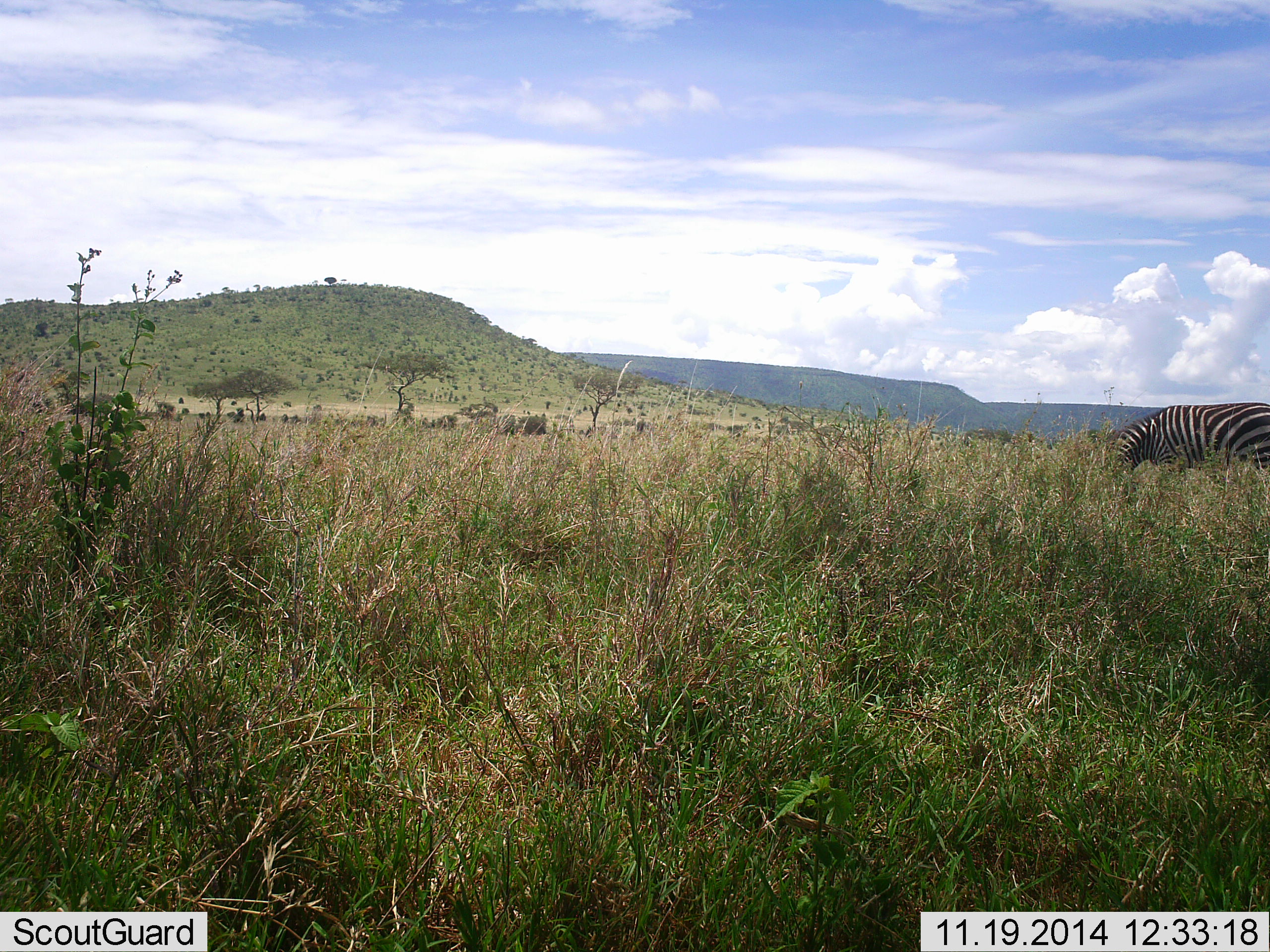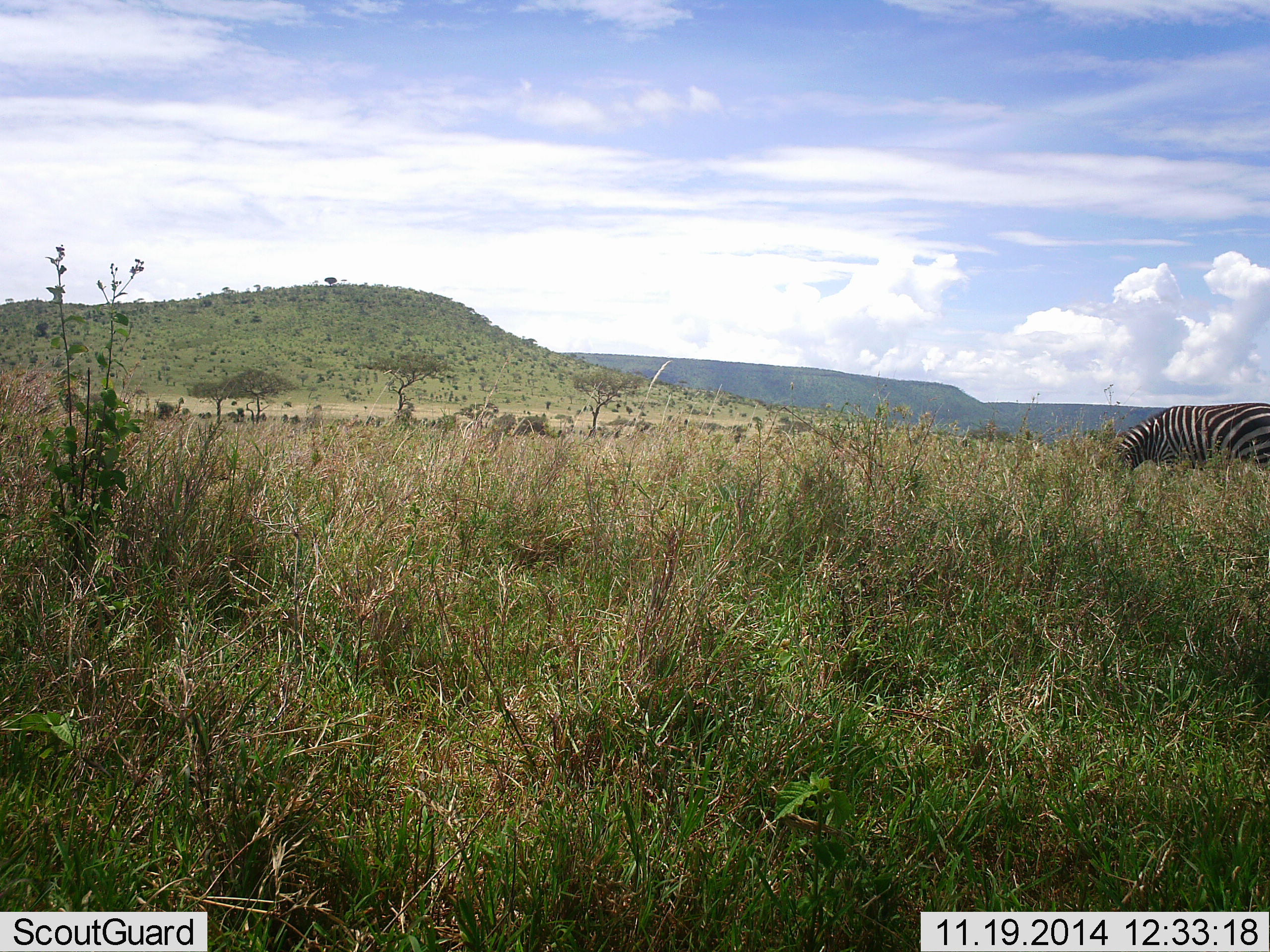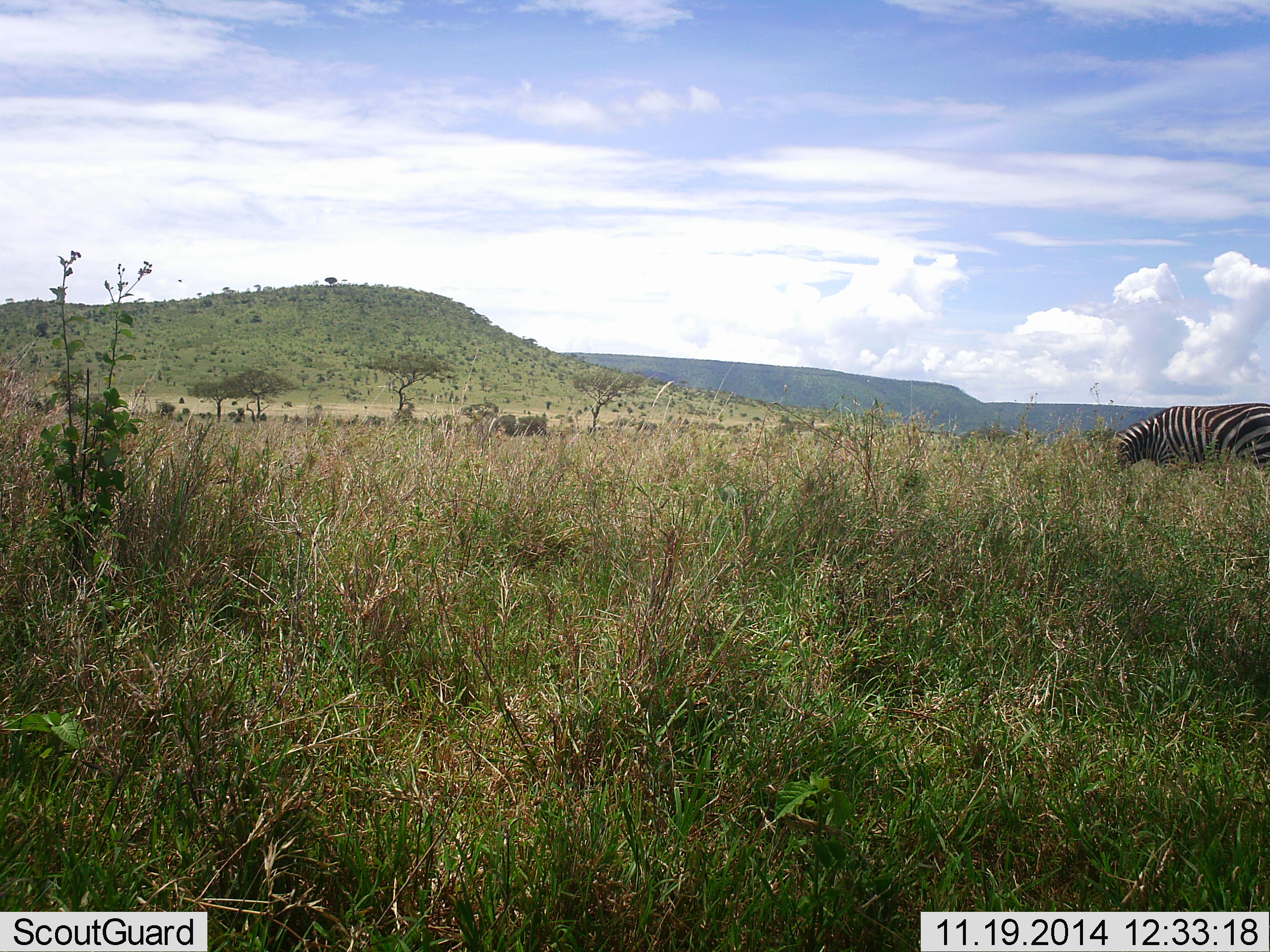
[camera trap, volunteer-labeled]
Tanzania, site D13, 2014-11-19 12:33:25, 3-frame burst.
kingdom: Animalia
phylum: Chordata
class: Mammalia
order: Perissodactyla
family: Equidae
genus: Equus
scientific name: Equus quagga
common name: plains zebra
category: zebra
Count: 1.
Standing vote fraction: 10%.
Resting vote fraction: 0%.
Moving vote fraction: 0%.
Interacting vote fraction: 0%.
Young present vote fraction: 0%.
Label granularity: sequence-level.